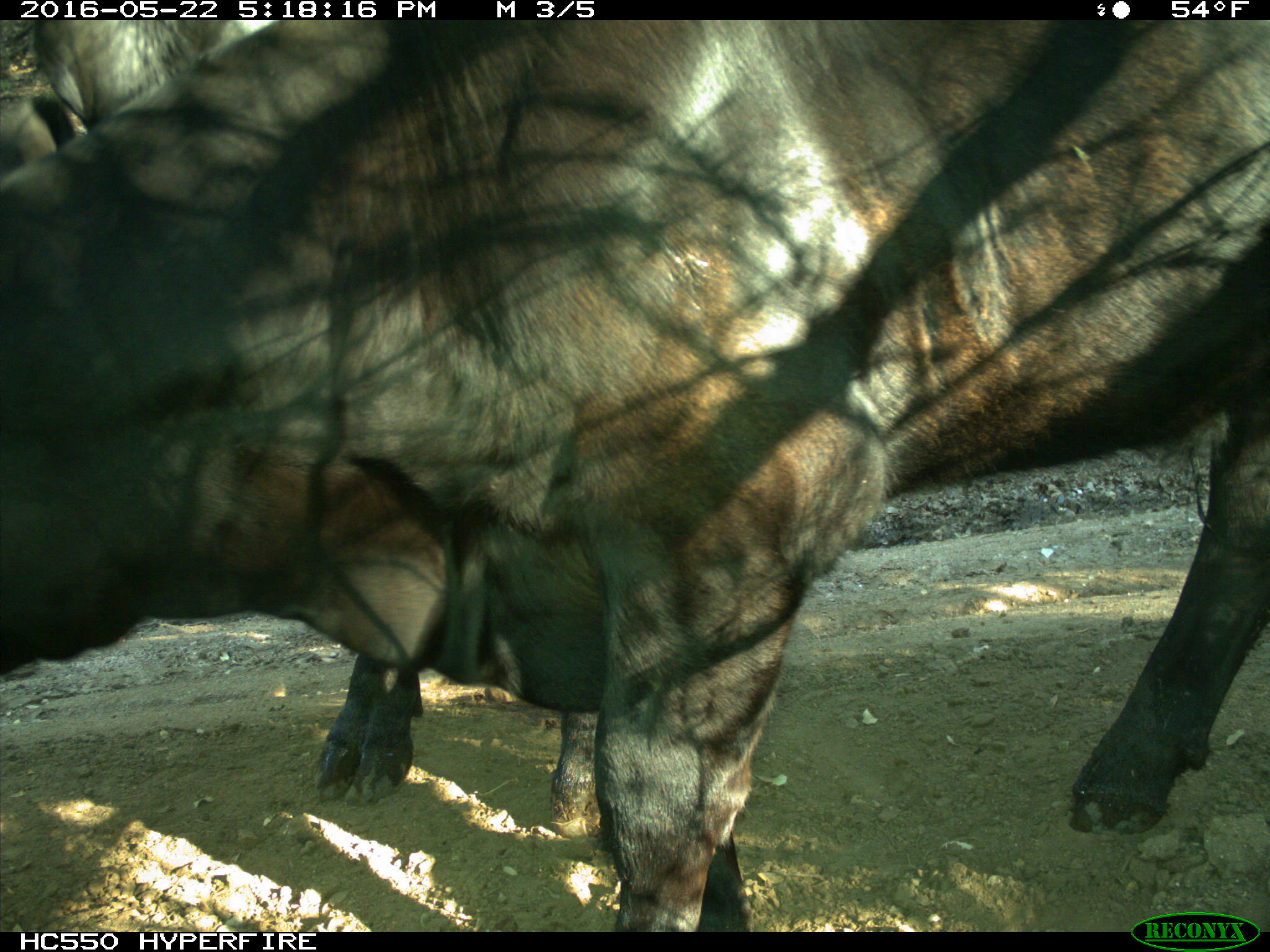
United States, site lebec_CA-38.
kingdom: Animalia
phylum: Chordata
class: Mammalia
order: Artiodactyla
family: Bovidae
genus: Bos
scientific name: Bos taurus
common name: domestic cow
Bos taurus (domestic cow).